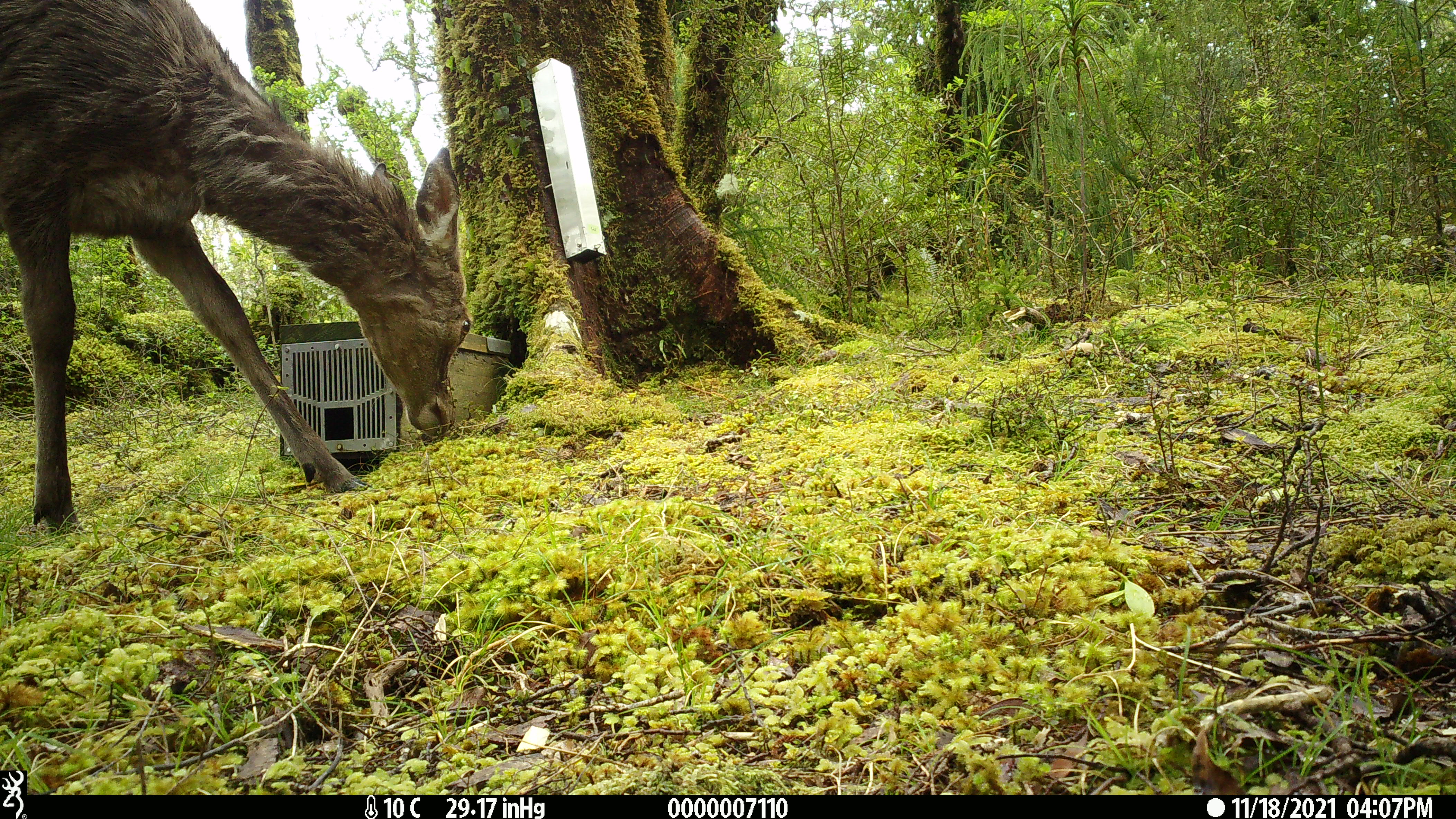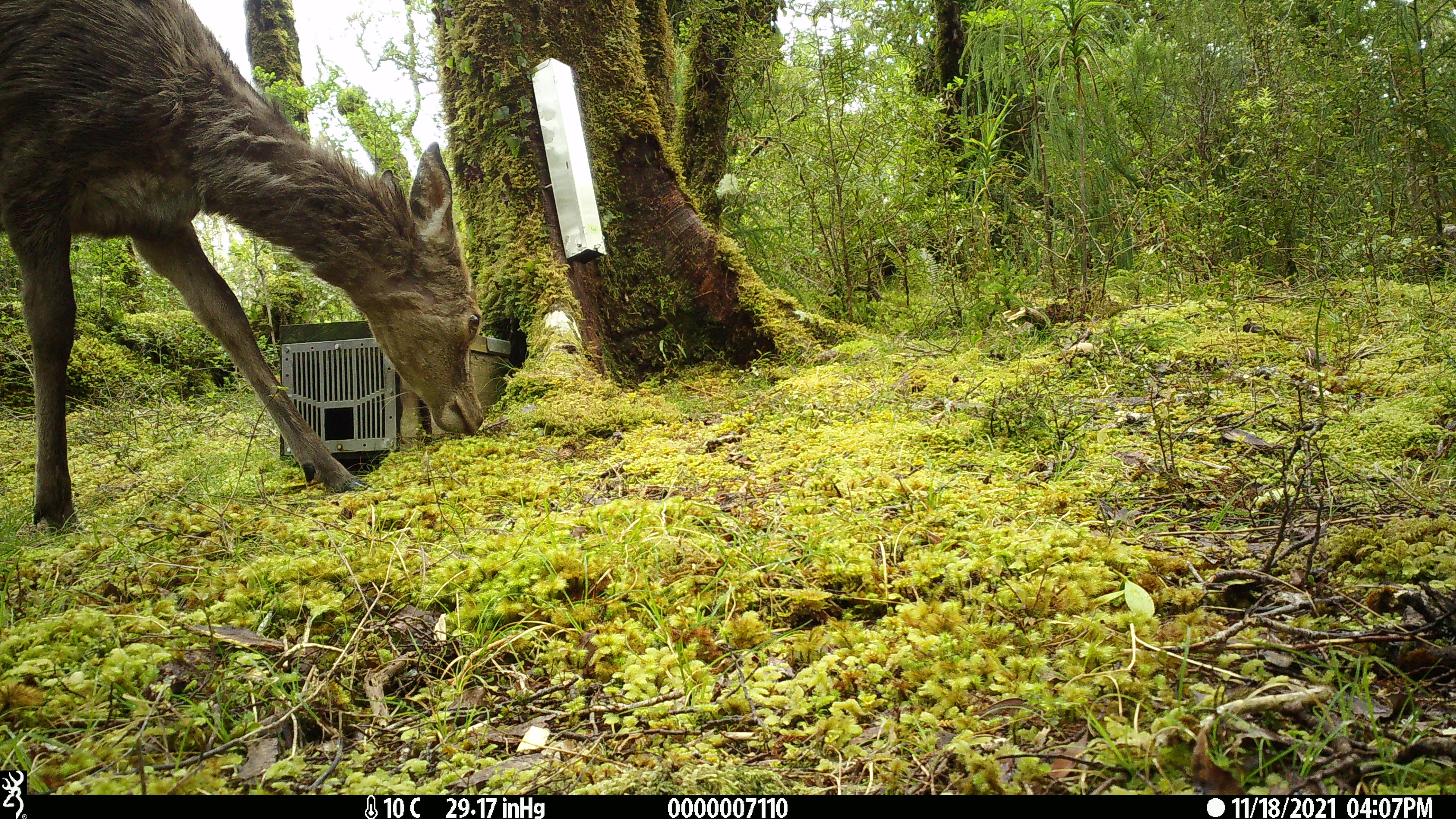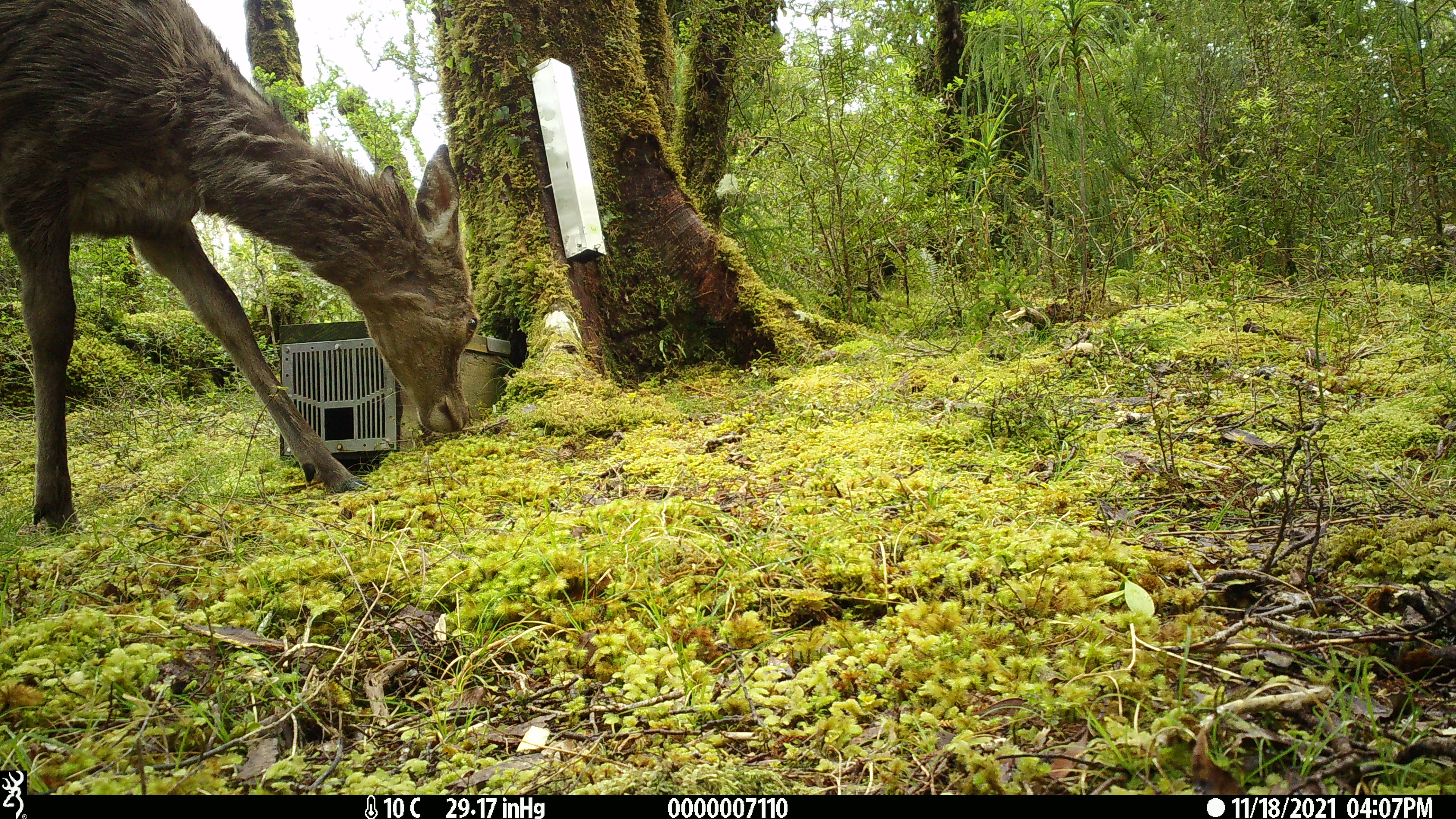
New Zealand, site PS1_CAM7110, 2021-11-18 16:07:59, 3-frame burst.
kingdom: Animalia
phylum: Chordata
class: Mammalia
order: Artiodactyla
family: Cervidae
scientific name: Cervidae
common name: deer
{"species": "deer (Cervidae)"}